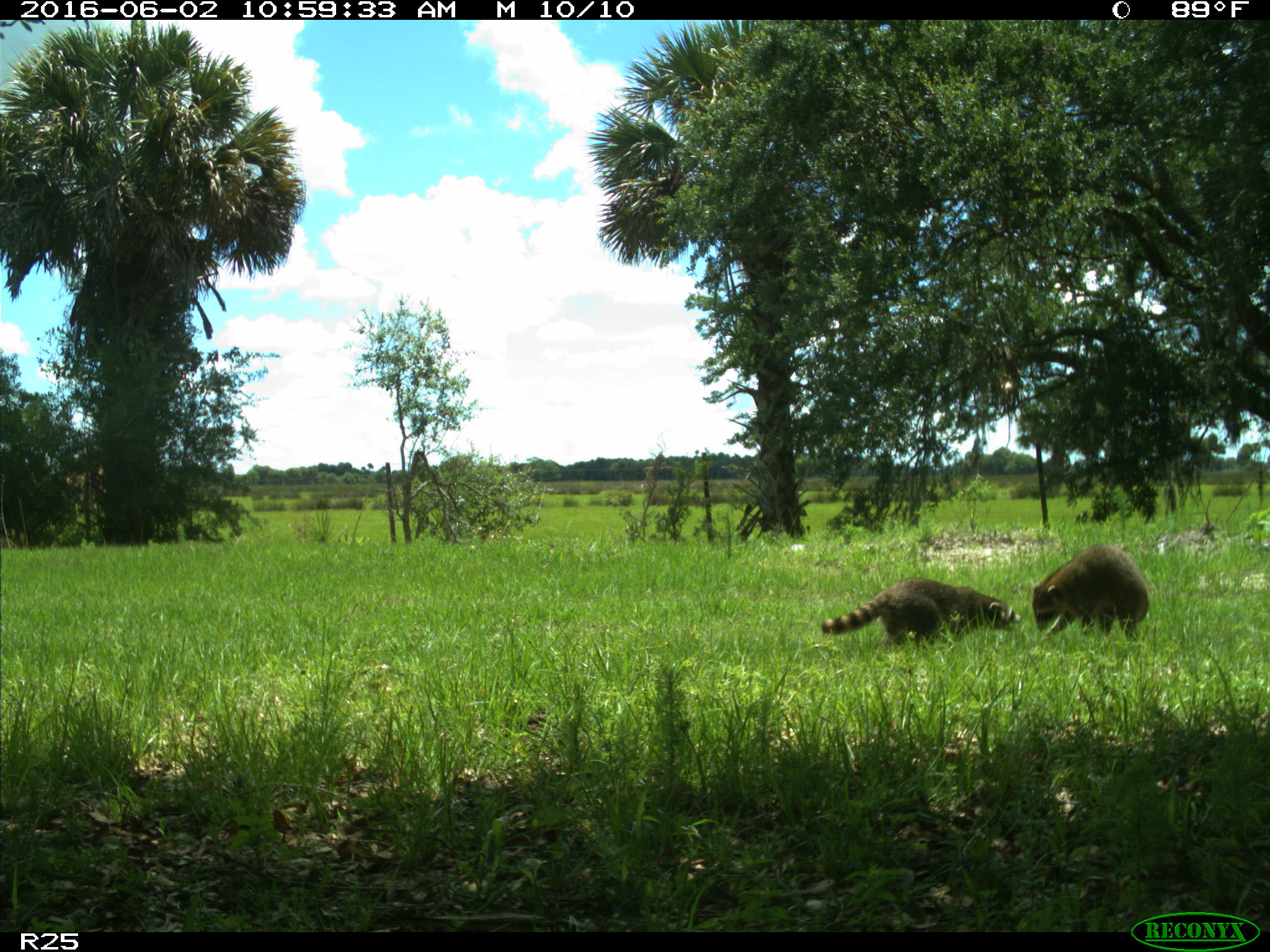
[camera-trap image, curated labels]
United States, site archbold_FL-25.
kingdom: Animalia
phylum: Chordata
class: Mammalia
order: Carnivora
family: Procyonidae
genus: Procyon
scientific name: Procyon lotor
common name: common raccoon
Procyon lotor (common raccoon).